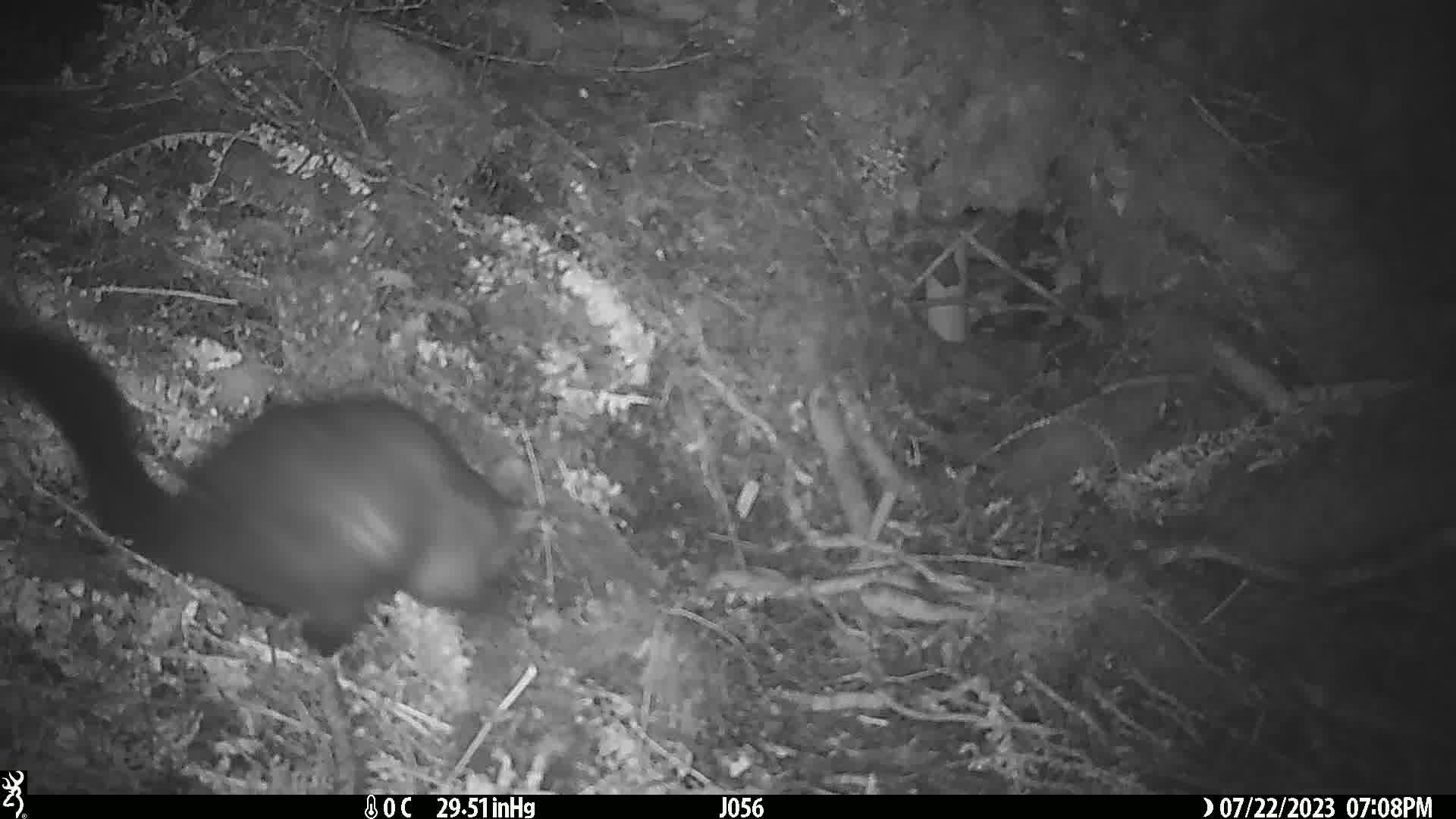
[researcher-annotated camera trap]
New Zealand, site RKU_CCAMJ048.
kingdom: Animalia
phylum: Chordata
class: Mammalia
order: Diprotodontia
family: Phalangeridae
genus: Trichosurus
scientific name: Trichosurus vulpecula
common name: common brushtail possum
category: possum